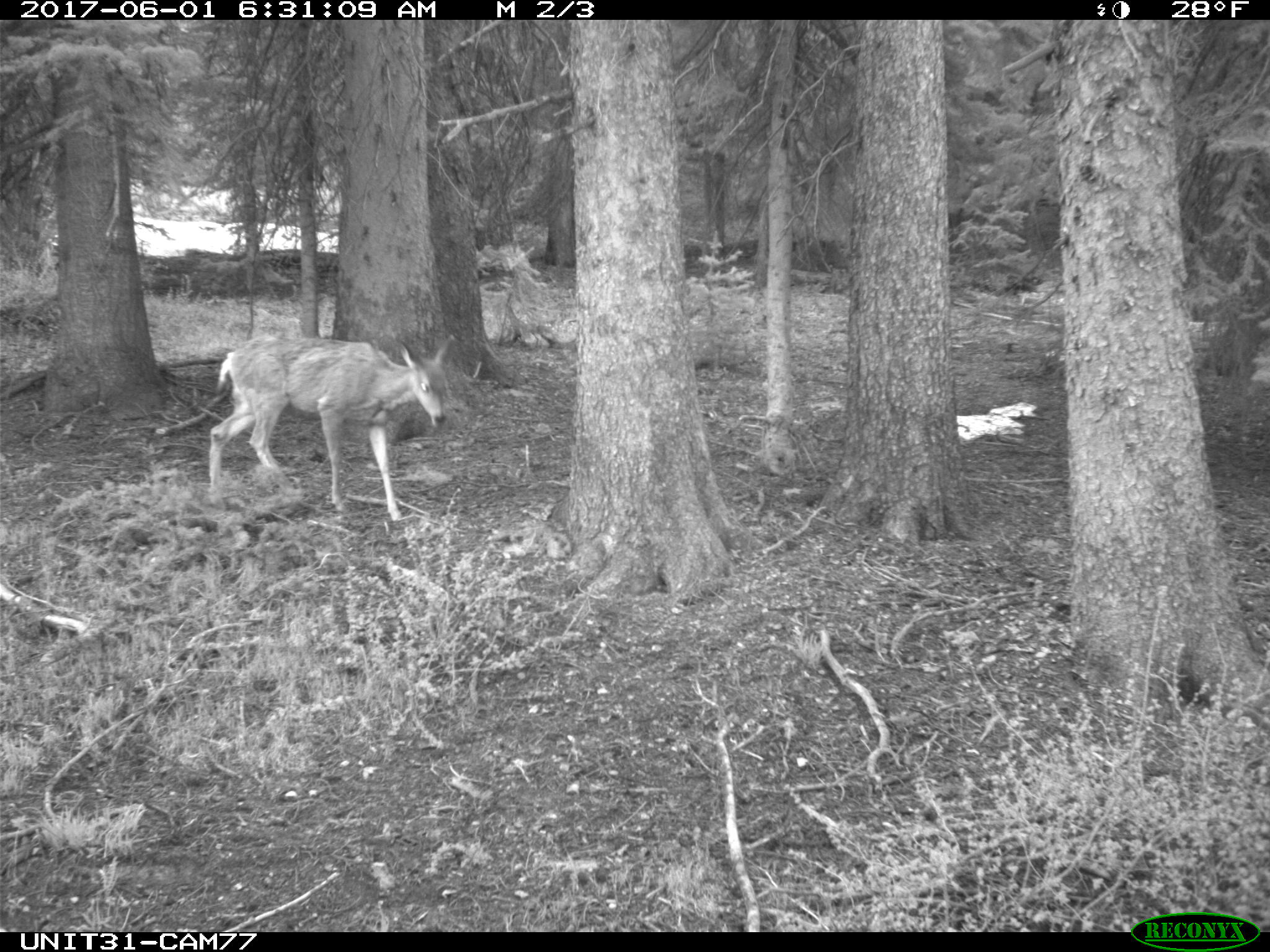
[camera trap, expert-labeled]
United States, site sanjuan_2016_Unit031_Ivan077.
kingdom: Animalia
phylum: Chordata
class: Mammalia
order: Artiodactyla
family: Cervidae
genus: Odocoileus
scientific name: Odocoileus hemionus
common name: mule deer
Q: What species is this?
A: Odocoileus hemionus (mule deer).